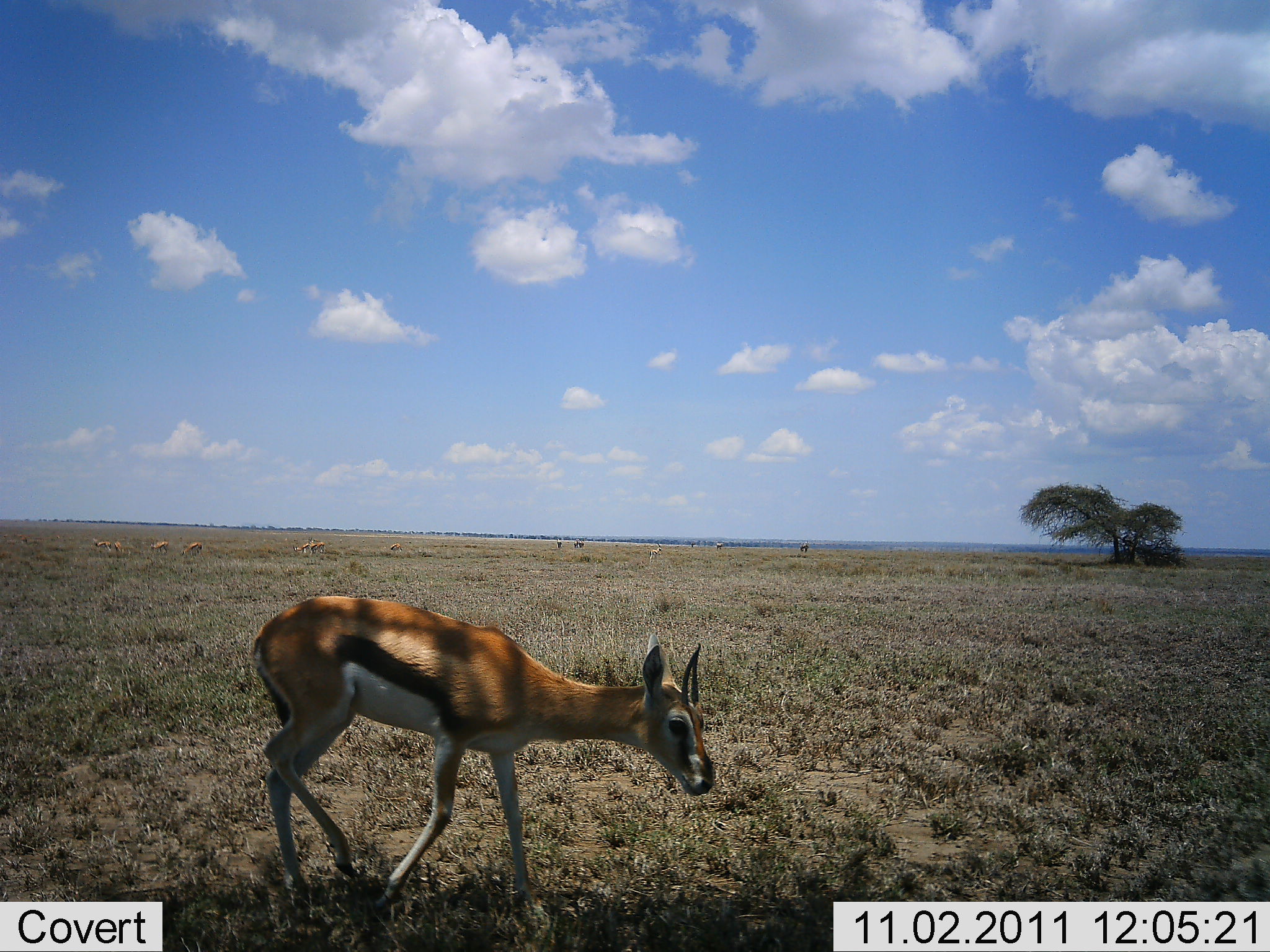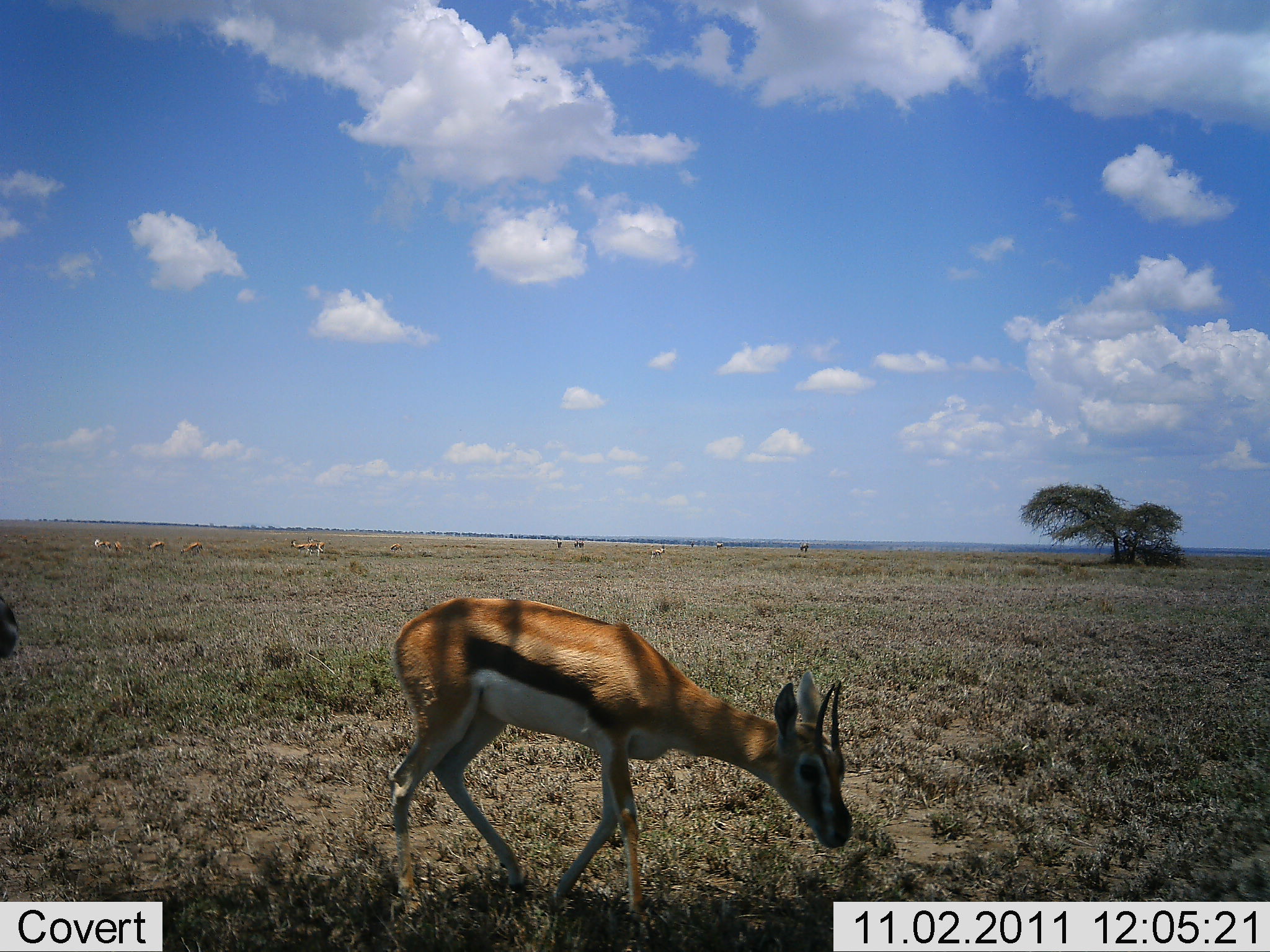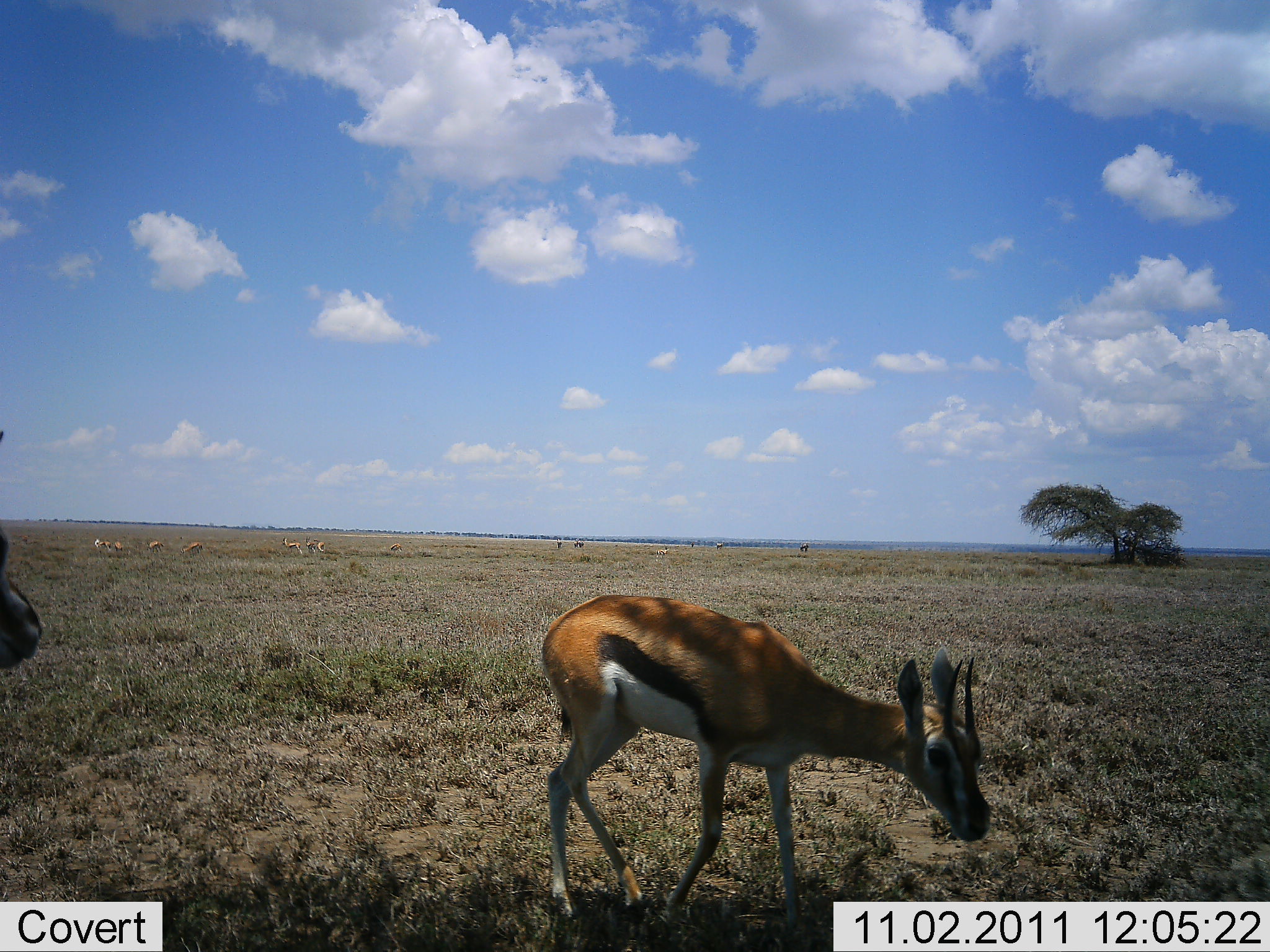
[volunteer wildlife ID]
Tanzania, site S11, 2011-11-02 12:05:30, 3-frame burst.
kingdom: Animalia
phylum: Chordata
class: Mammalia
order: Artiodactyla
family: Bovidae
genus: Eudorcas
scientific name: Eudorcas thomsonii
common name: thomson's gazelle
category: gazellethomsons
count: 9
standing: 45%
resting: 0%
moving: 82%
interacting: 0%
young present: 0%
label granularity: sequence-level